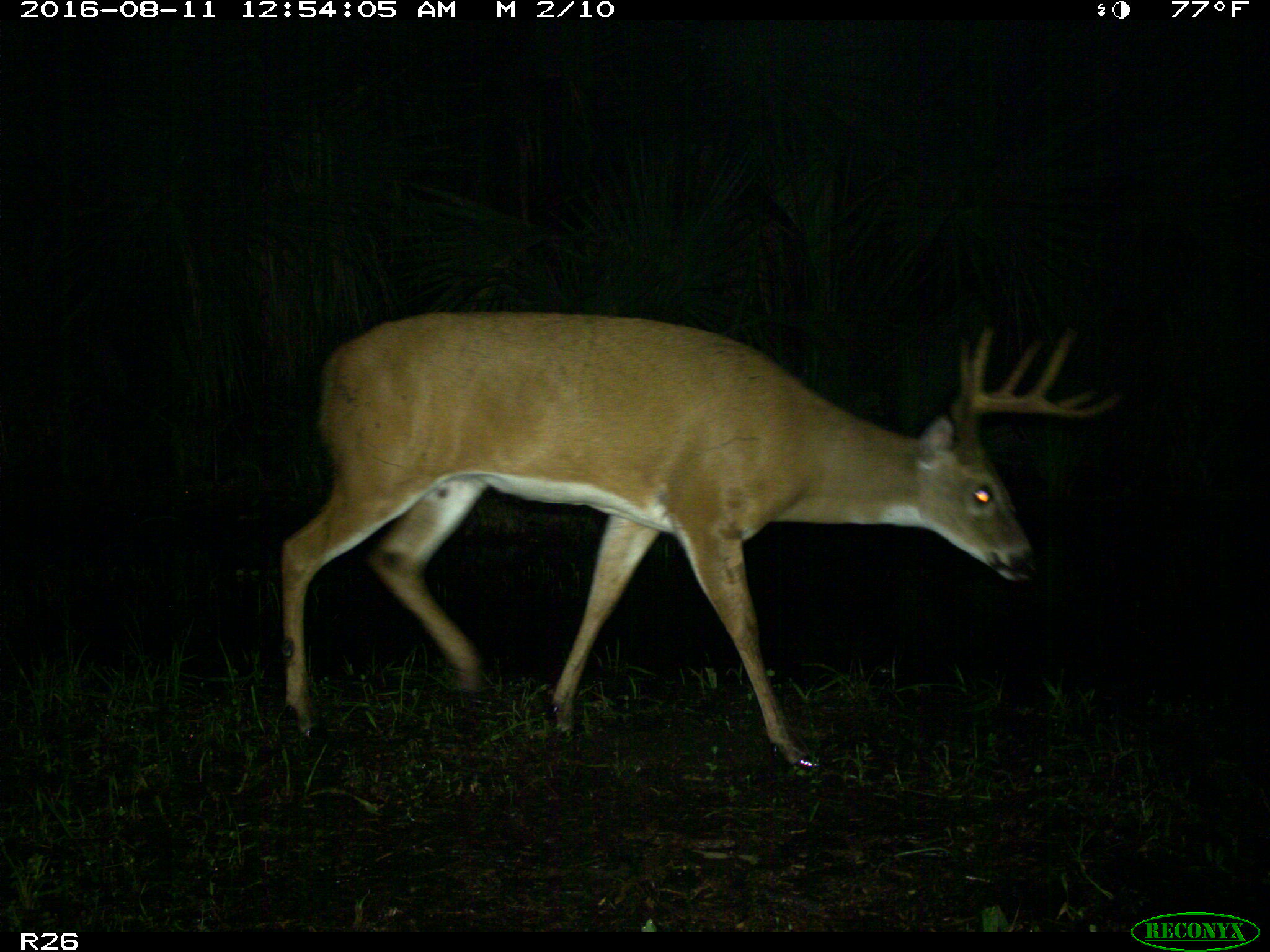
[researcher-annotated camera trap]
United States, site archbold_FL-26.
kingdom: Animalia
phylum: Chordata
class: Mammalia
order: Artiodactyla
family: Cervidae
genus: Odocoileus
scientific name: Odocoileus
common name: deer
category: unidentified deer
Unidentified deer (deer) (Odocoileus).